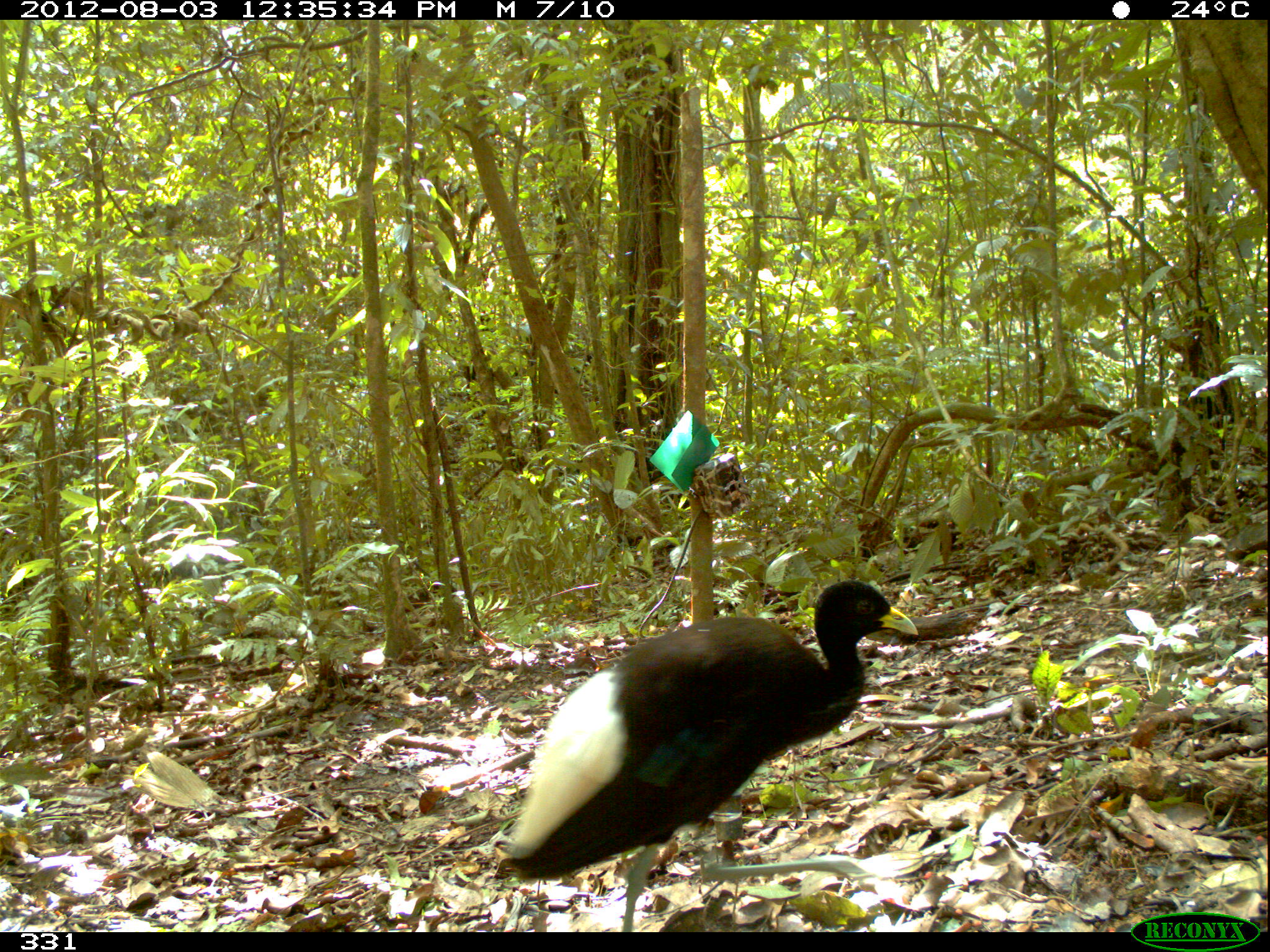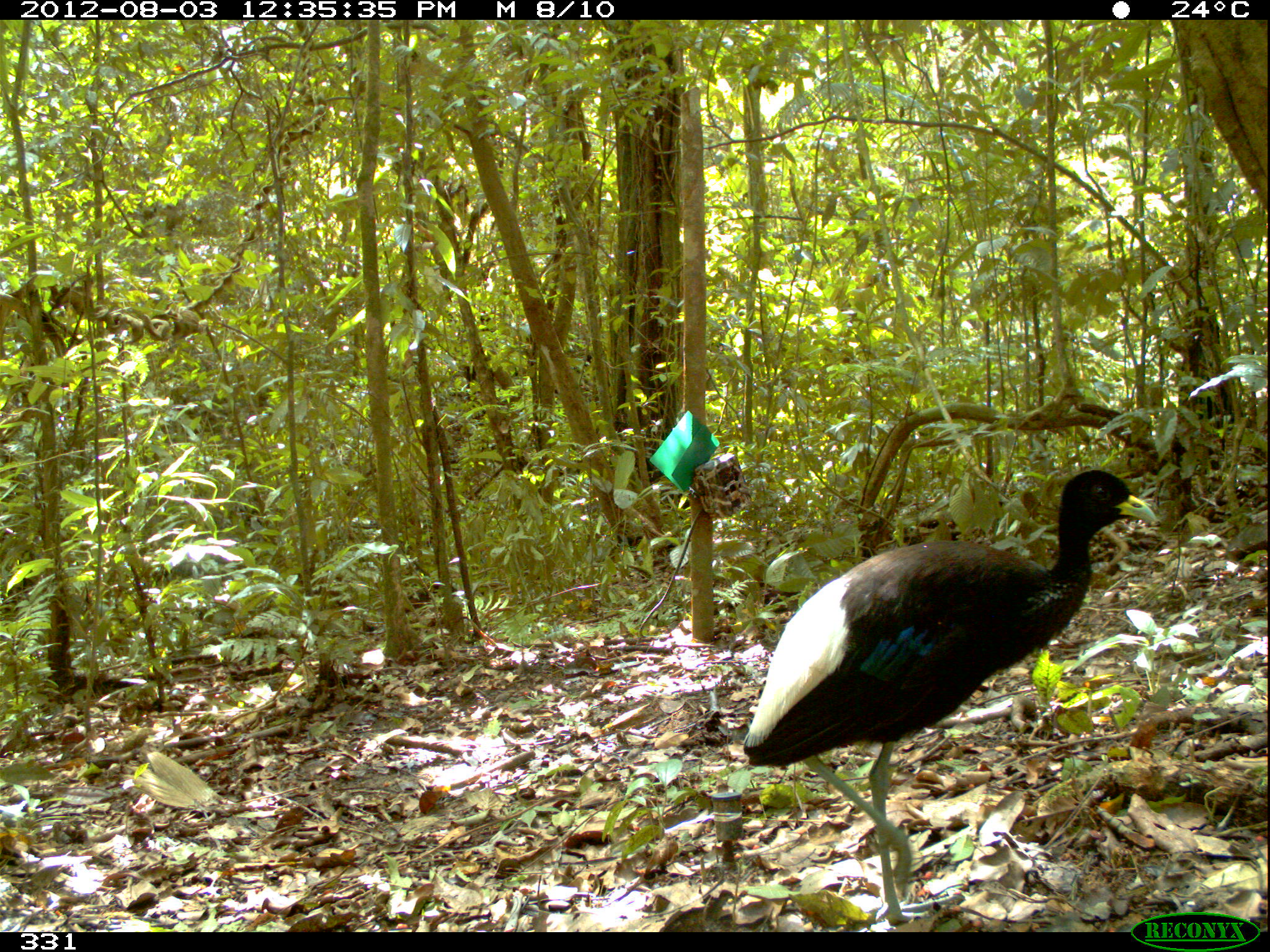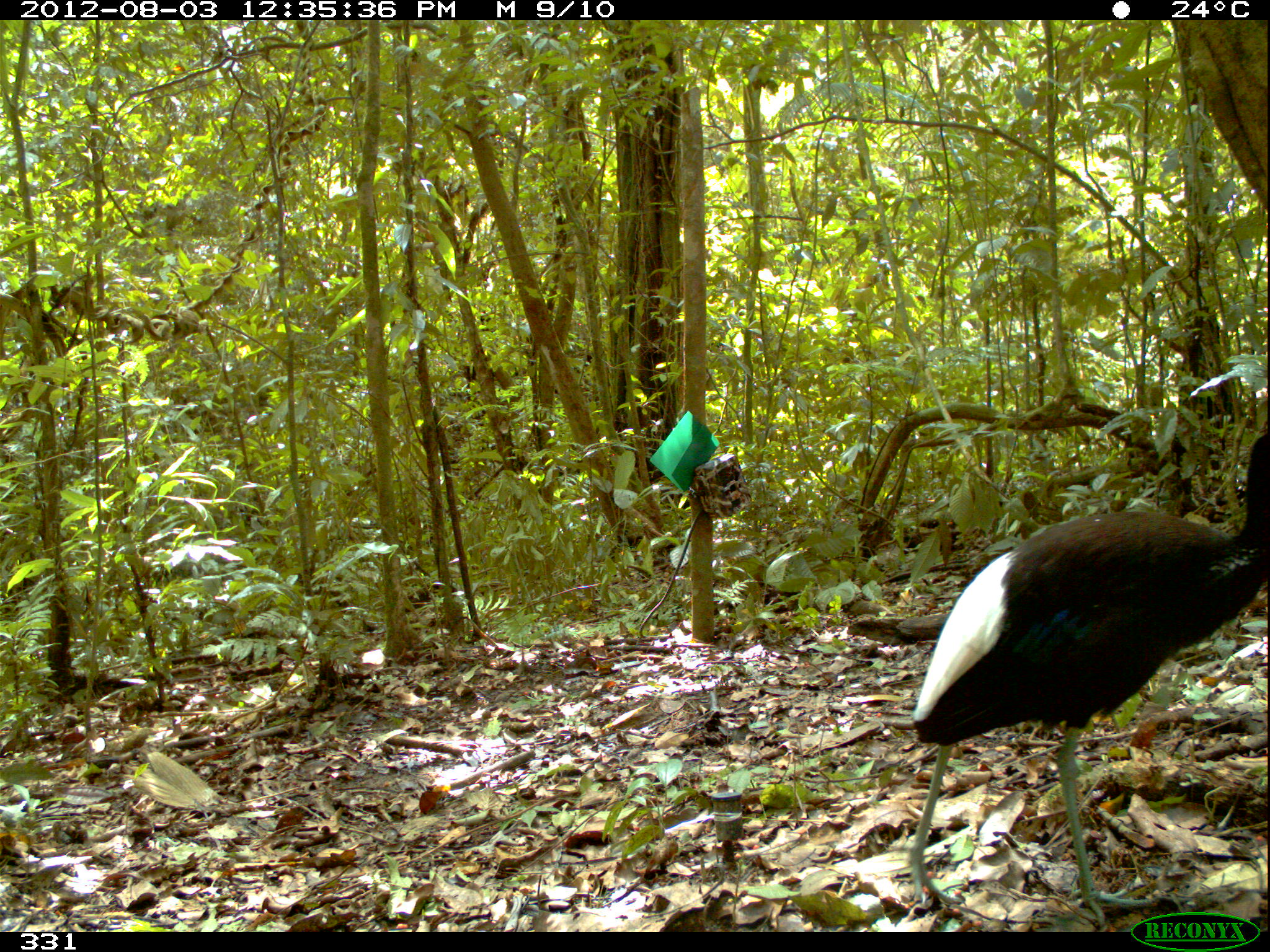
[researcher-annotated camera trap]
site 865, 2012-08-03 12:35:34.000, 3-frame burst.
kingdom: Animalia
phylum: Chordata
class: Aves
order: Gruiformes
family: Psophiidae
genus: Psophia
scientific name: Psophia leucoptera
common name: pale-winged trumpeter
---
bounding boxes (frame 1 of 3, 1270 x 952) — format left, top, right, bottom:
psophia leucoptera: 501, 578, 928, 931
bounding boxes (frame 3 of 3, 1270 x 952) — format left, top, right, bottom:
psophia leucoptera: 900, 424, 1270, 928